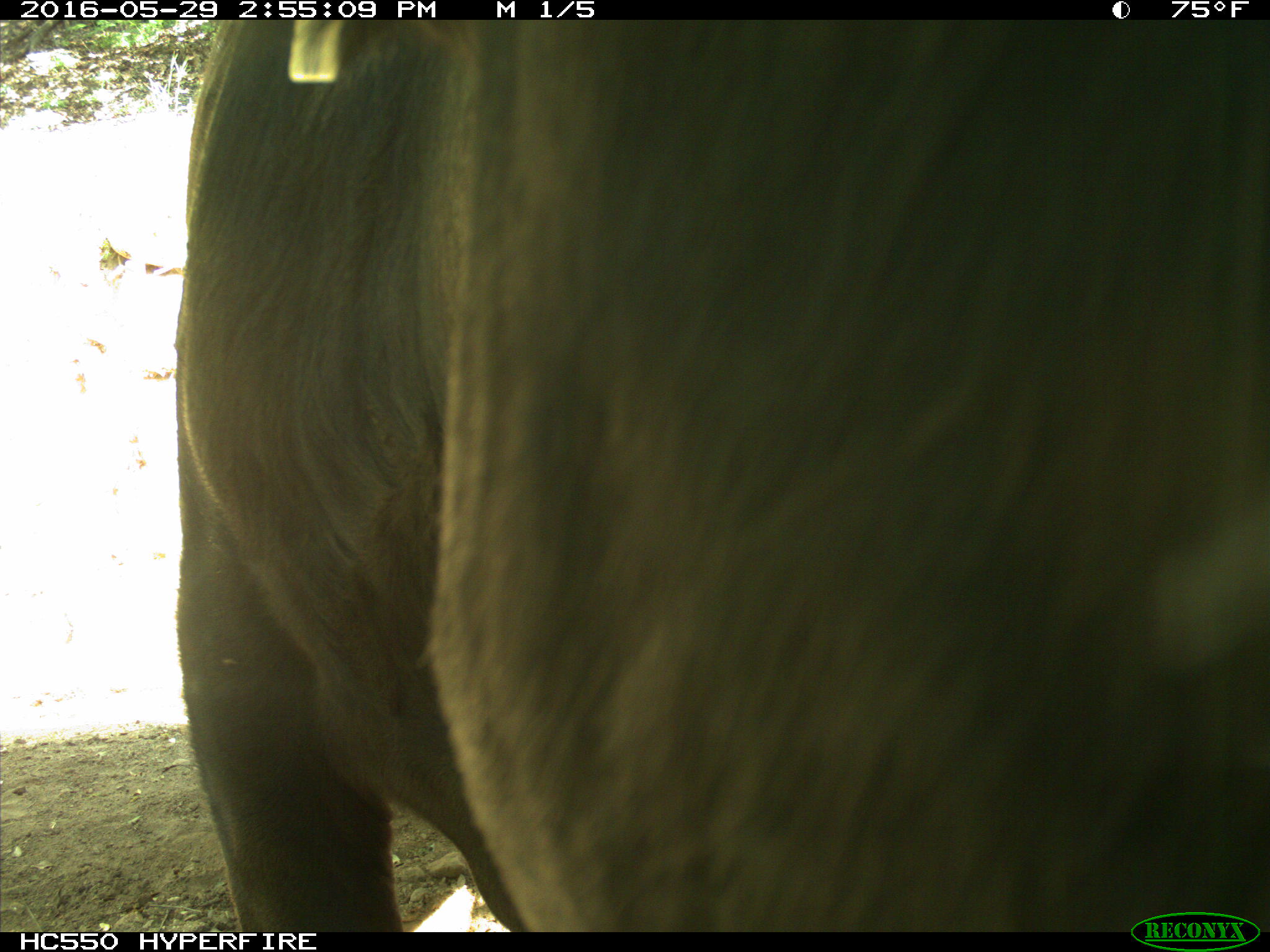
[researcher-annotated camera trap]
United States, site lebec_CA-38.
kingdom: Animalia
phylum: Chordata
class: Mammalia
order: Artiodactyla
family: Bovidae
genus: Bos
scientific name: Bos taurus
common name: domestic cow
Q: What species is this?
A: Bos taurus (domestic cow).